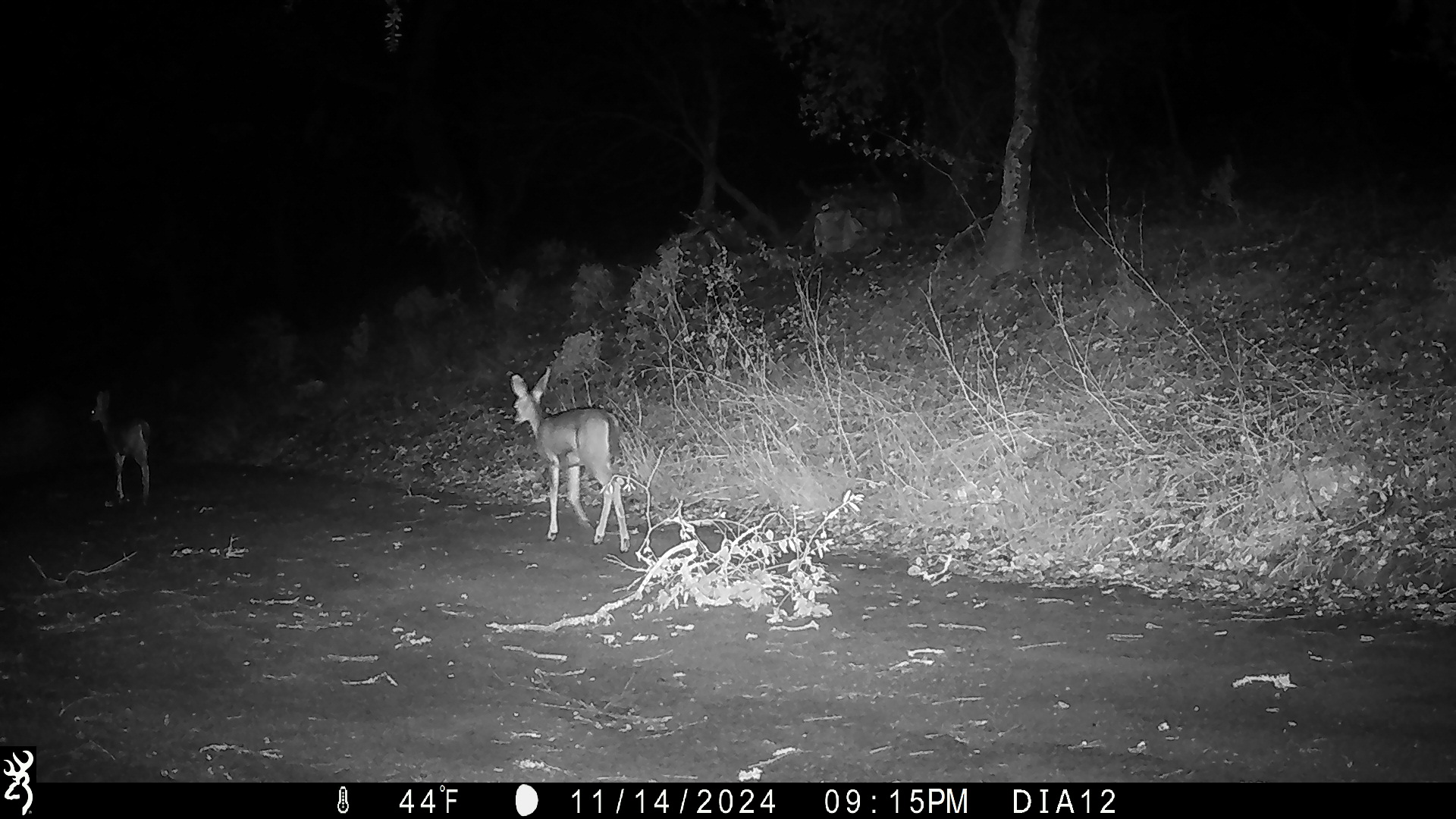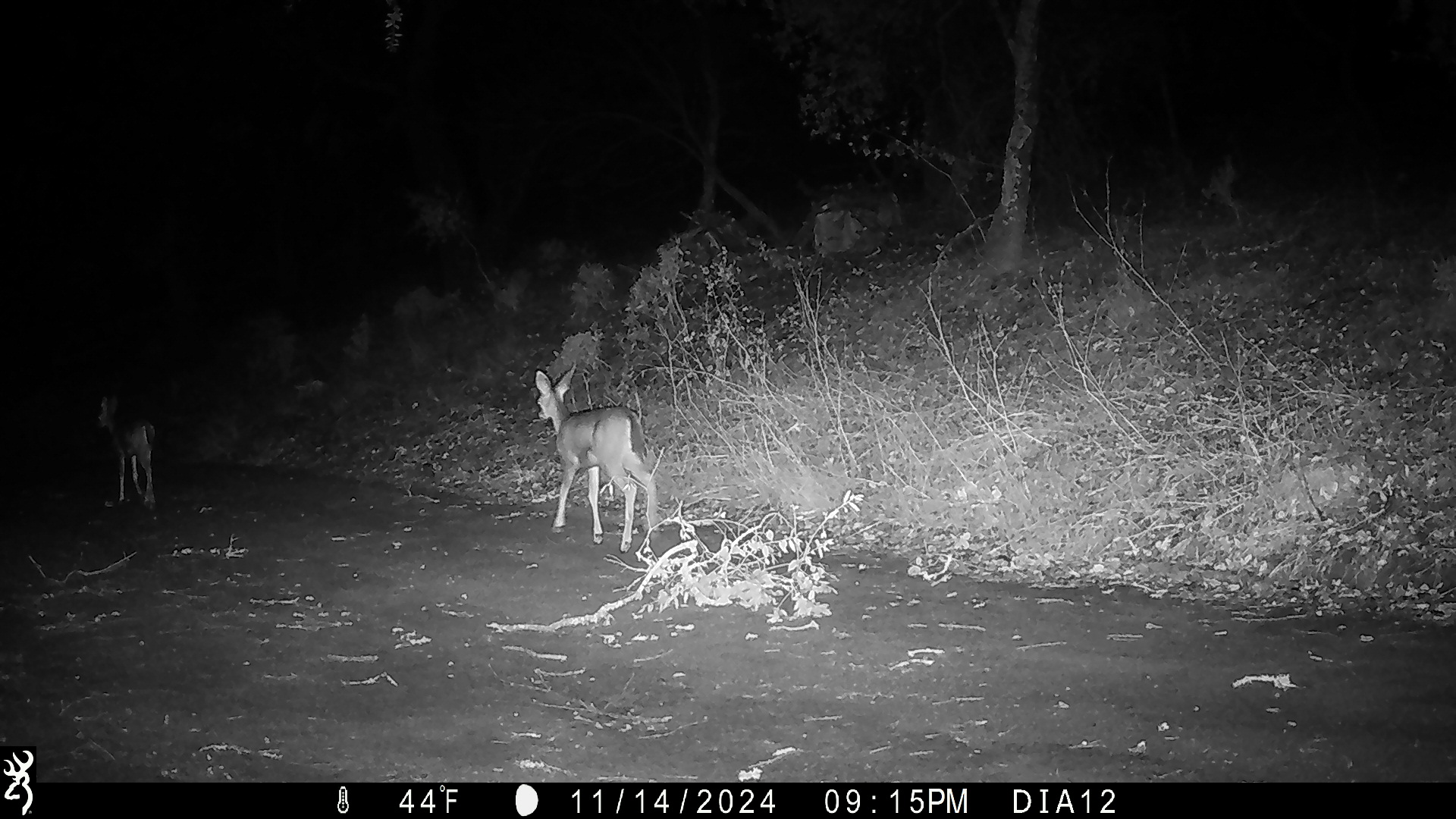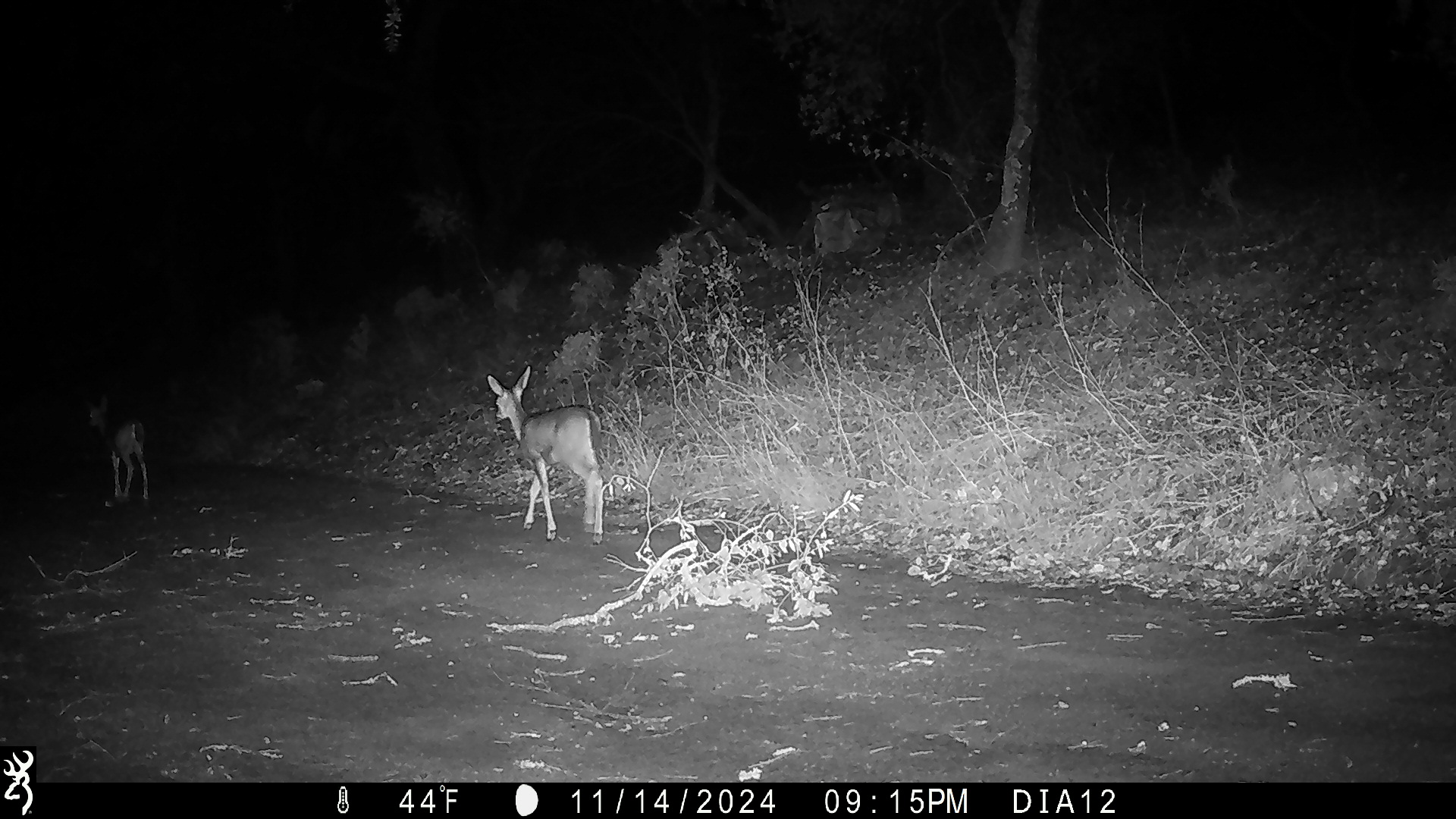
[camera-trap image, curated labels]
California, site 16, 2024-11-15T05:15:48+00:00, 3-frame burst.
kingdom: Animalia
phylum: Chordata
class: Mammalia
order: Artiodactyla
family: Cervidae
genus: Odocoileus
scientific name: Odocoileus hemionus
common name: mule deer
Mule deer (Odocoileus hemionus).